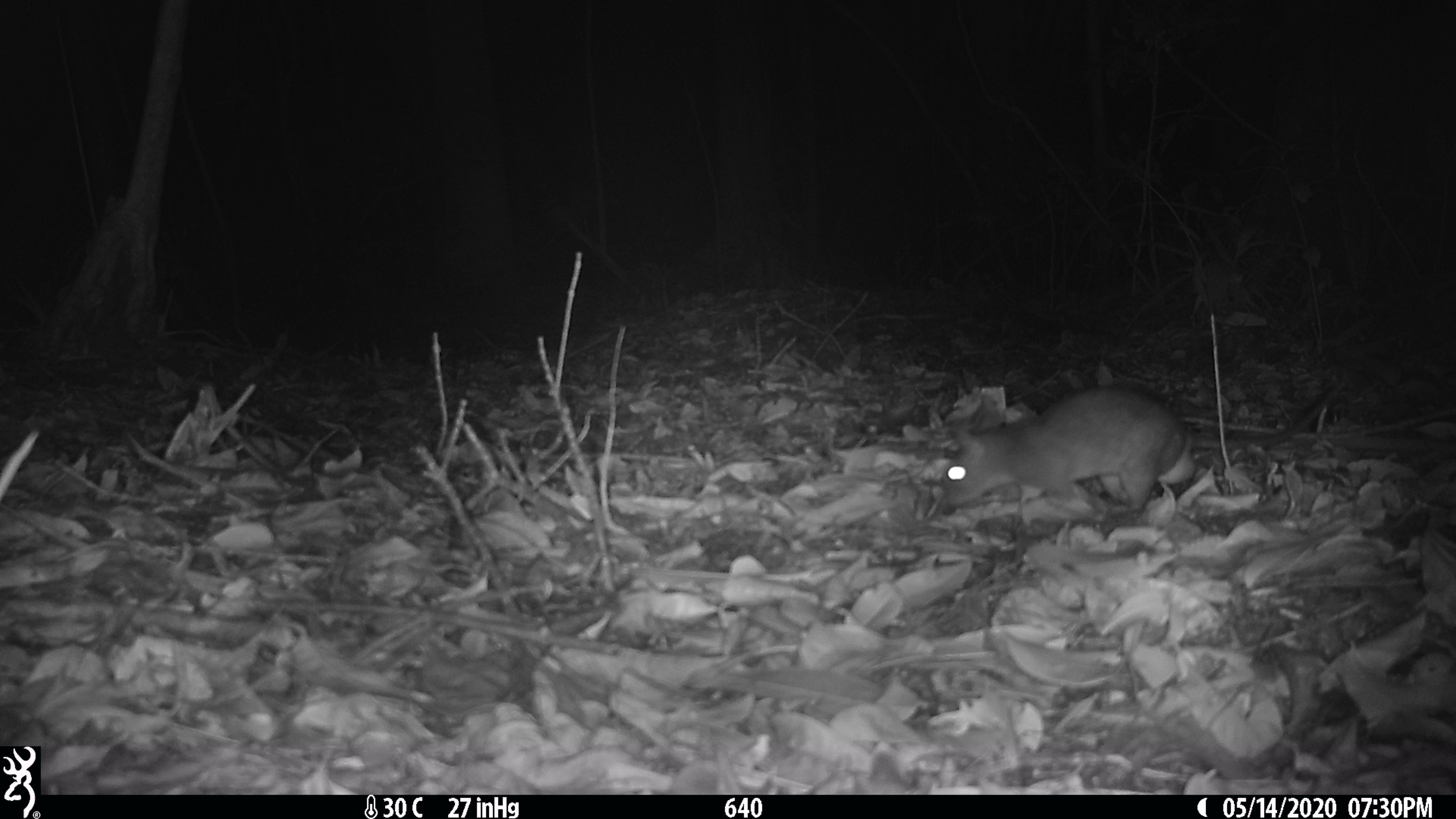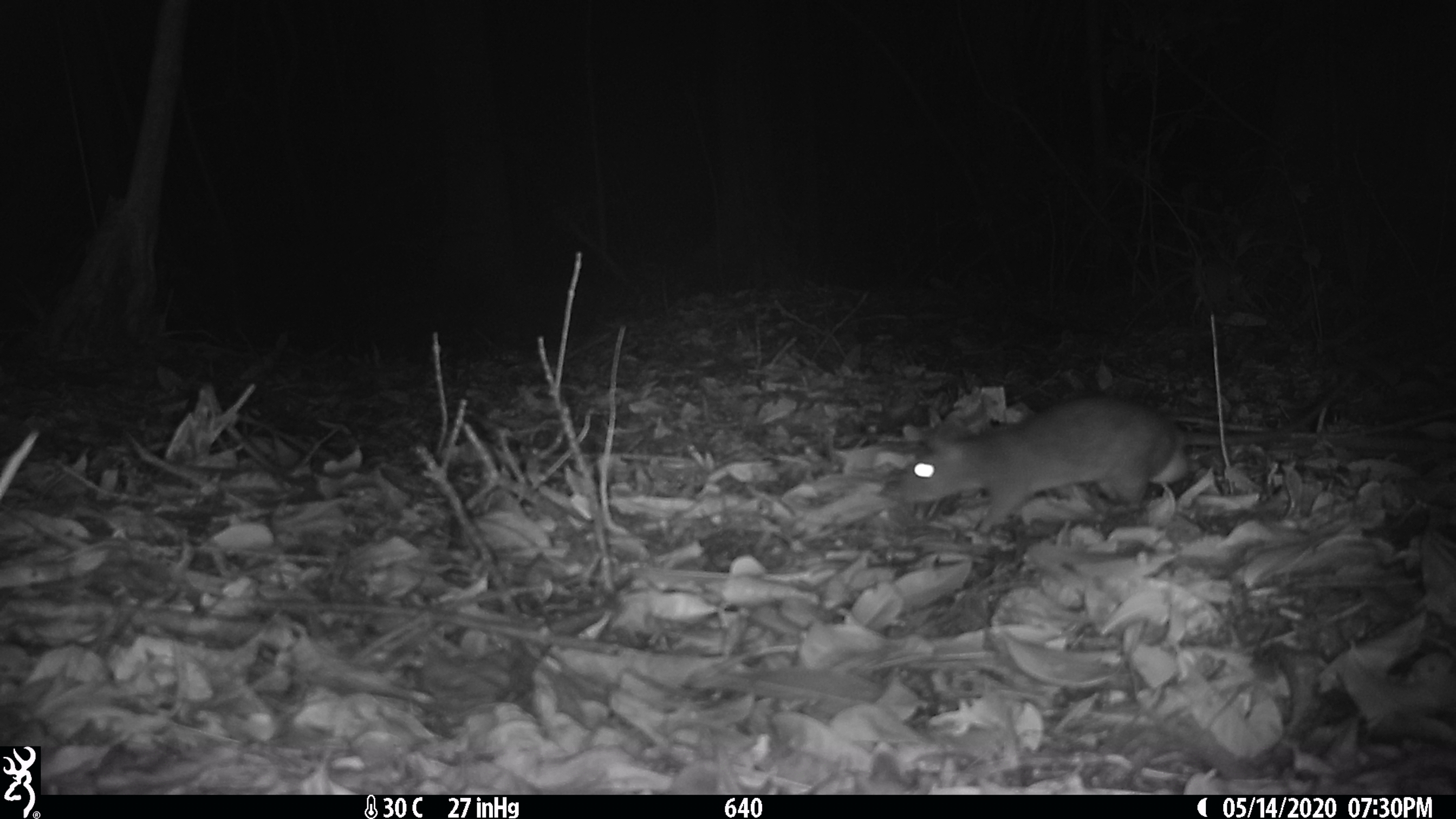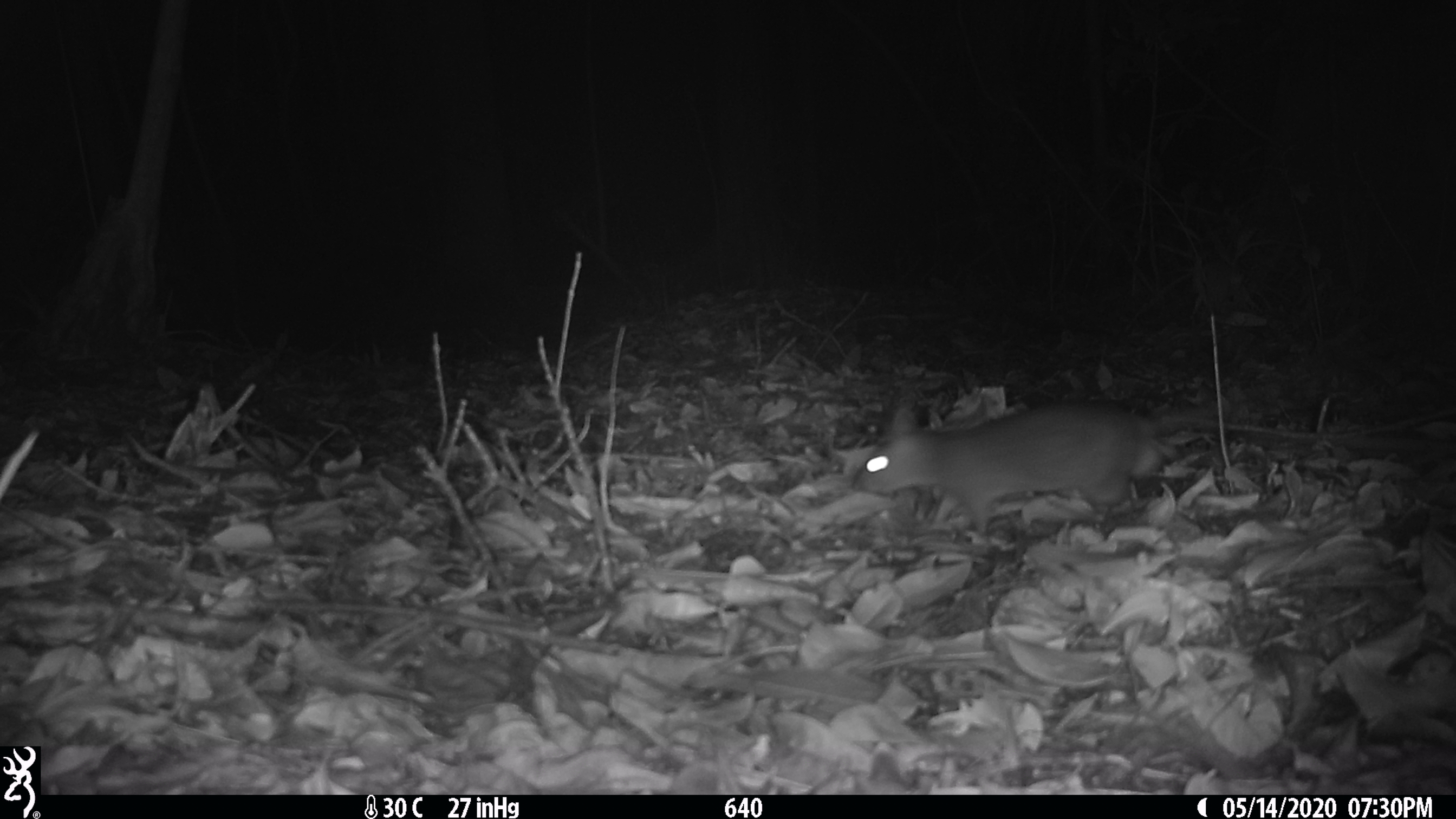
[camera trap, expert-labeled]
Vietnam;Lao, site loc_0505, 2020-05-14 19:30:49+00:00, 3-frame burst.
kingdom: Animalia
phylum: Chordata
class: Mammalia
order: Rodentia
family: Muridae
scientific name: Muridae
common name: old-world mice and rats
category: unidentified murid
Unidentified murid (old-world mice and rats) (Muridae). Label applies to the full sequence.